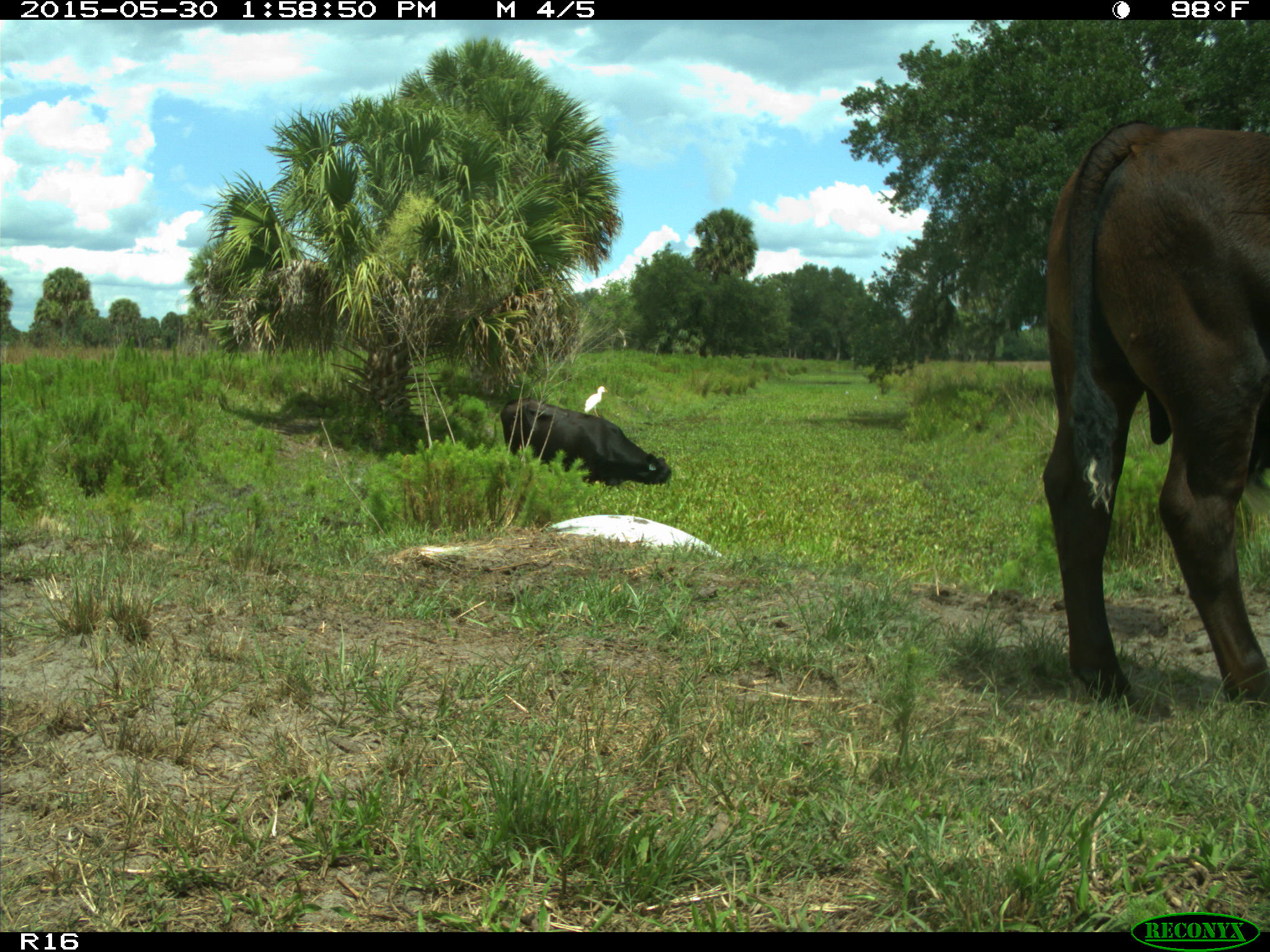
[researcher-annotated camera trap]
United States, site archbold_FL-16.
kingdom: Animalia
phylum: Chordata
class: Mammalia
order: Artiodactyla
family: Bovidae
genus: Bos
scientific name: Bos taurus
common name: domestic cow